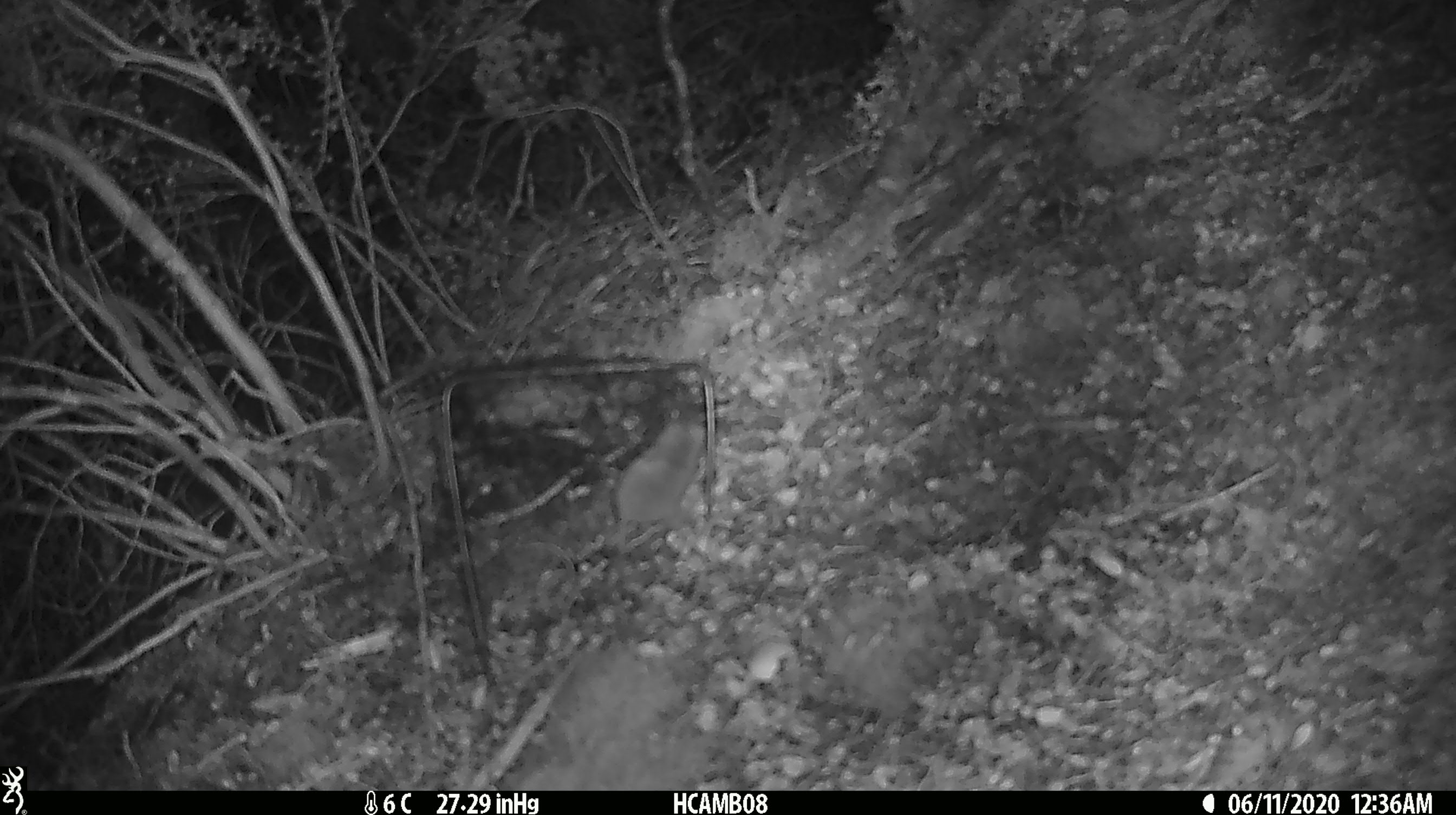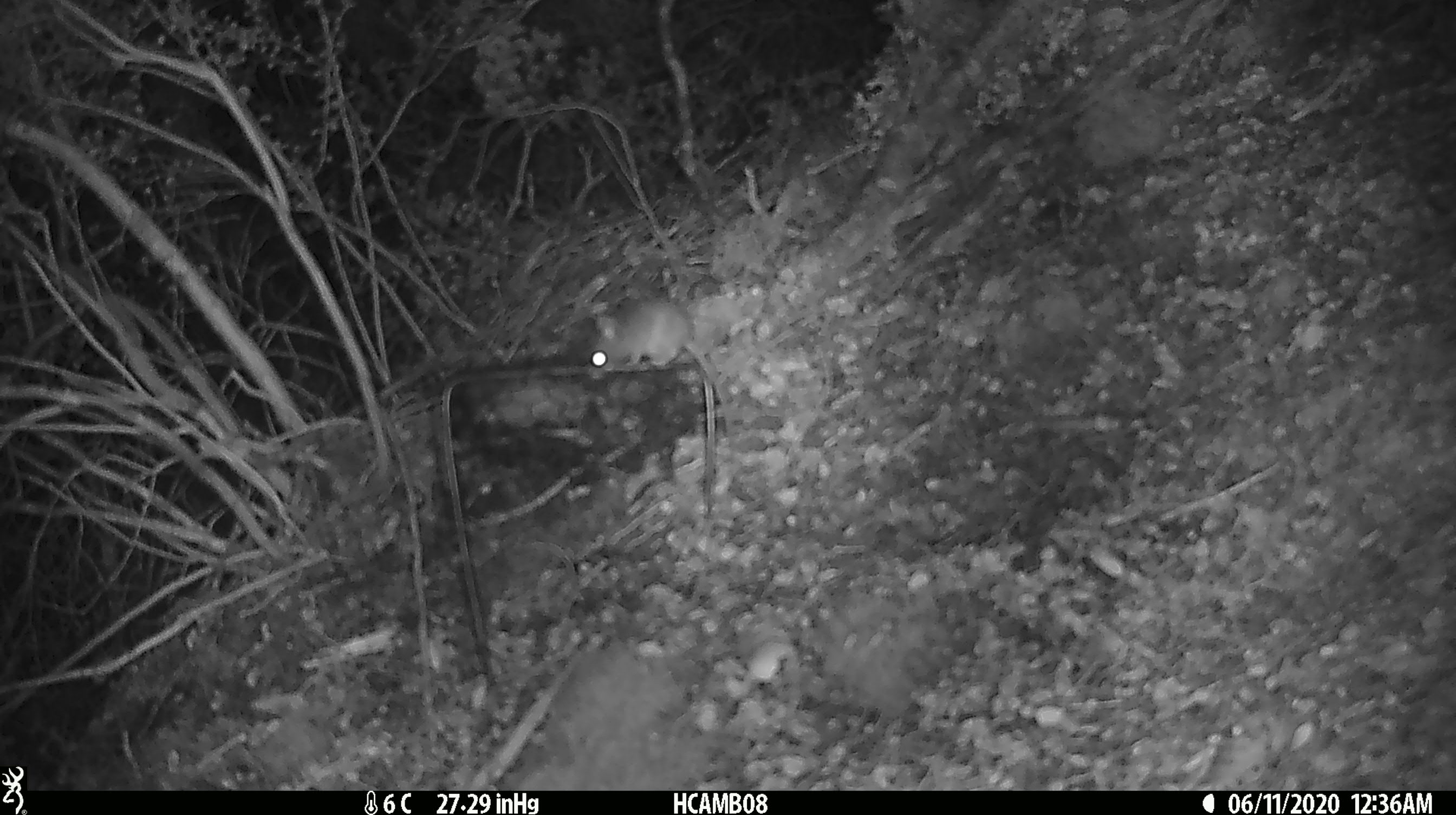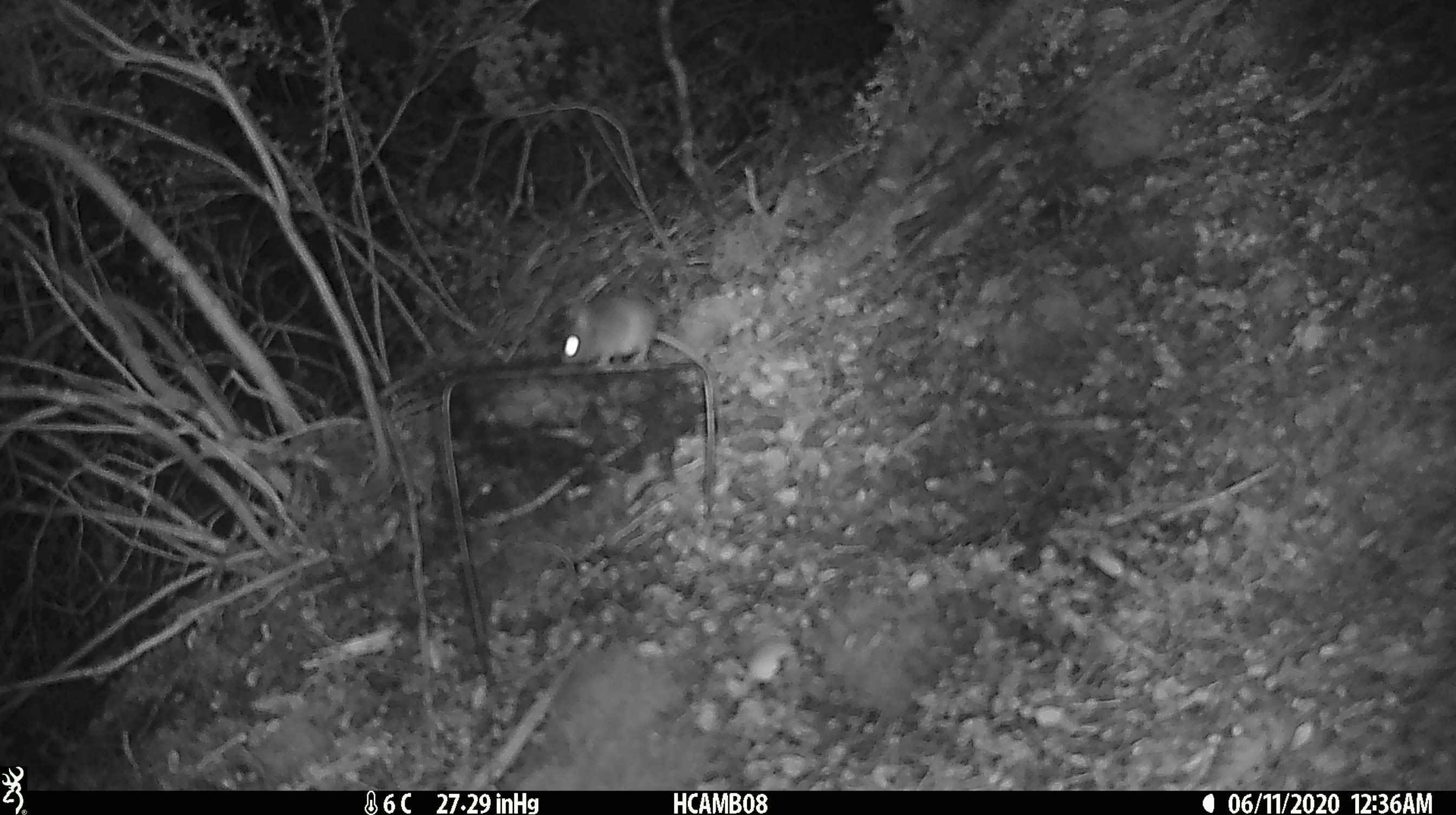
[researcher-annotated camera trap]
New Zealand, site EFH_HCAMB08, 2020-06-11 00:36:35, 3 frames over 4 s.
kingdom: Animalia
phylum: Chordata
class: Mammalia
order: Rodentia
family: Muridae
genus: Mus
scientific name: Mus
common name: mouse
Mouse (Mus).